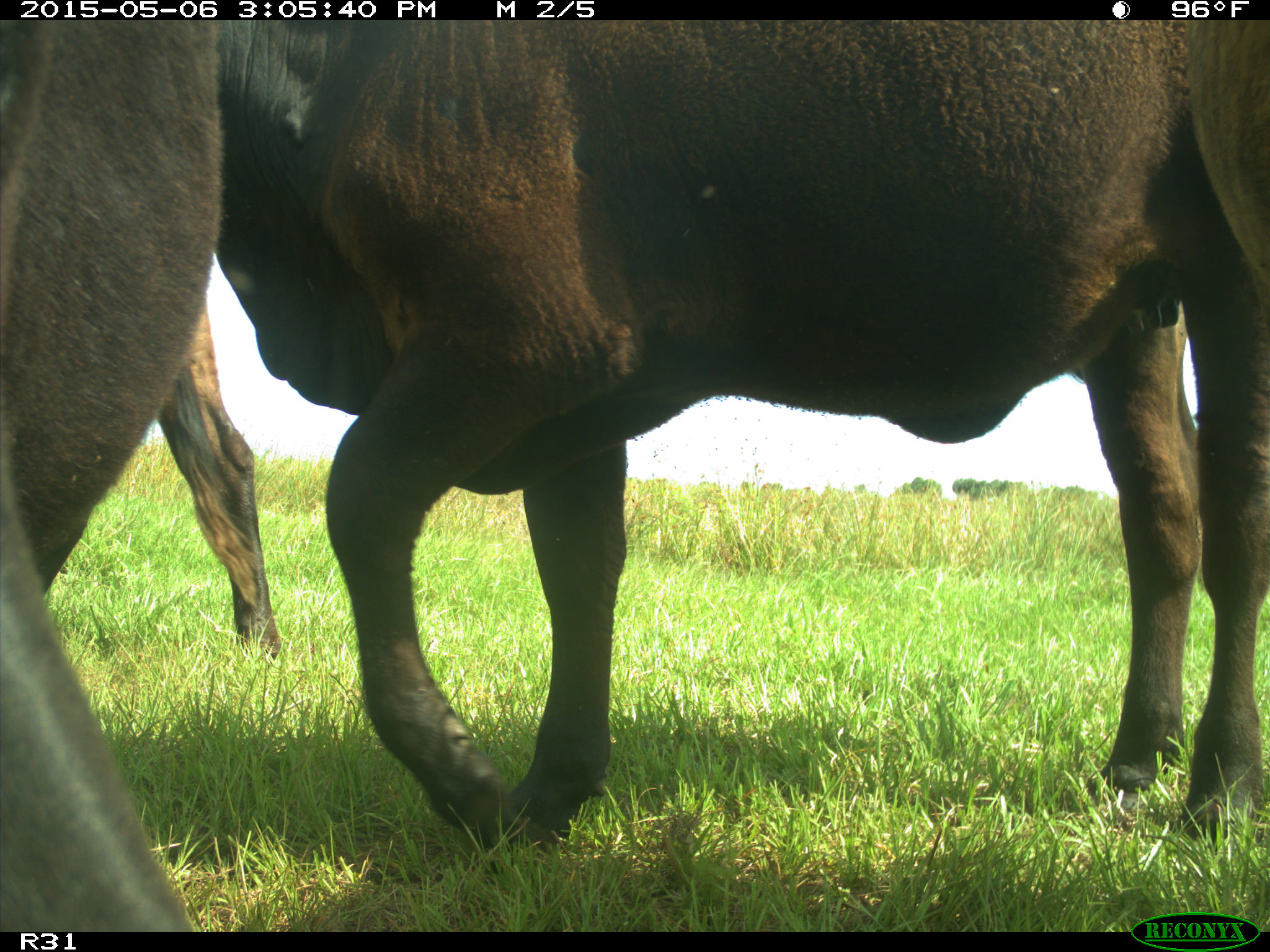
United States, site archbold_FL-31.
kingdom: Animalia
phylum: Chordata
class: Mammalia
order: Artiodactyla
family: Bovidae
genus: Bos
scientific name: Bos taurus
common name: domestic cow